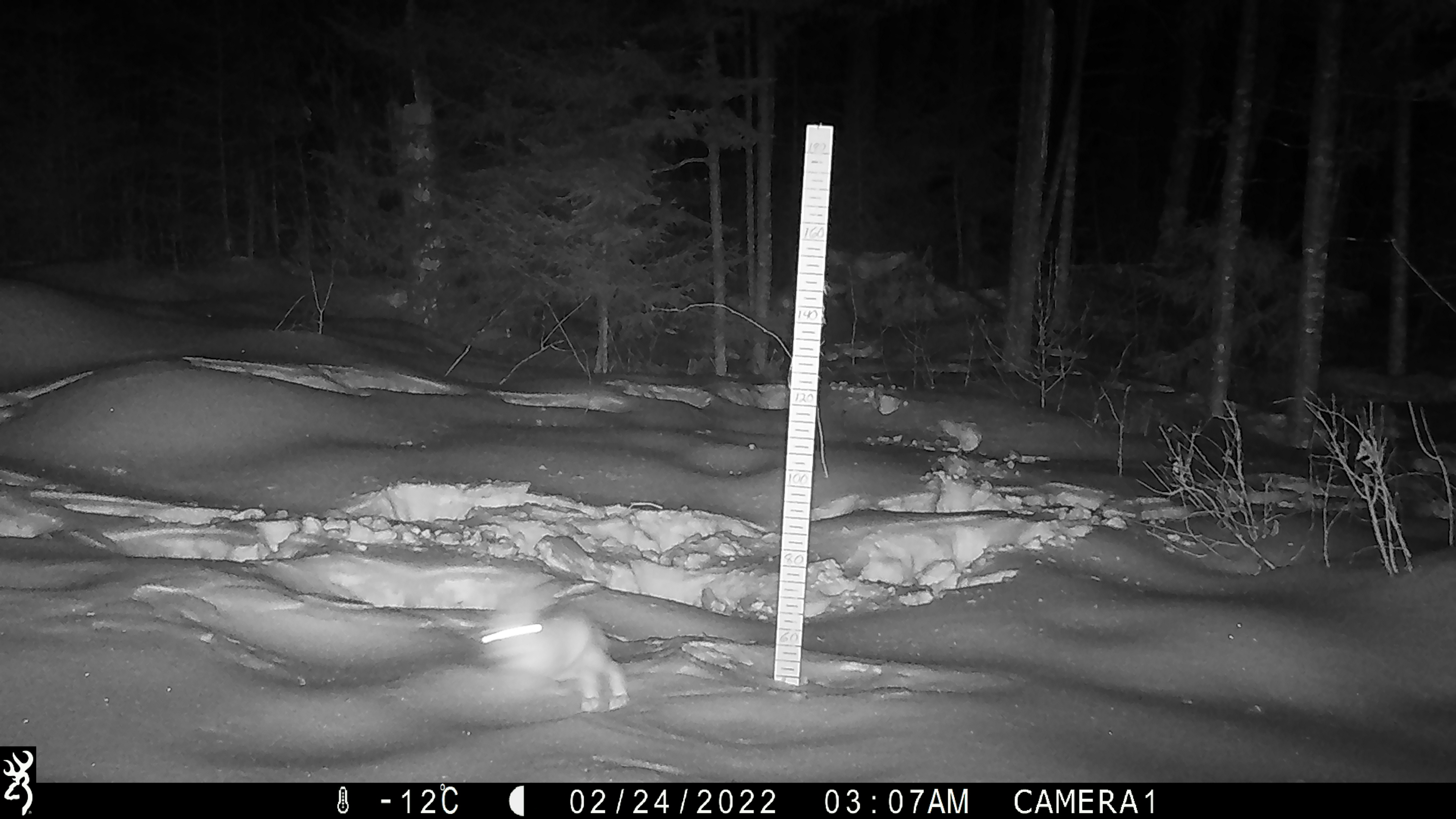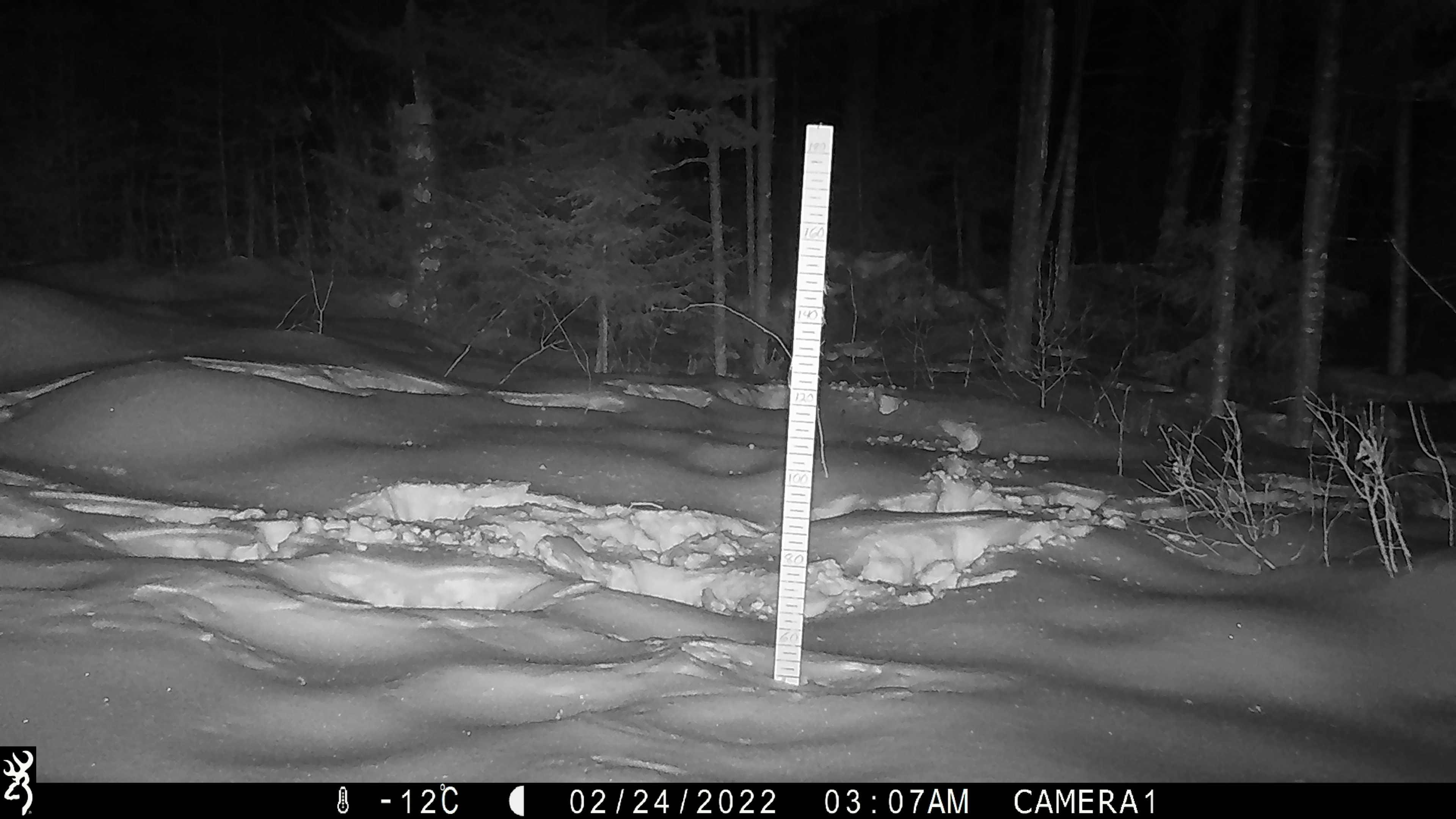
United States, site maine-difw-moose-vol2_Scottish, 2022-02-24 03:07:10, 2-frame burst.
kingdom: Animalia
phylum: Chordata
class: Mammalia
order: Lagomorpha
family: Leporidae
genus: Lepus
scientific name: Lepus americanus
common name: snowshoe hare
Snowshoe hare (Lepus americanus).